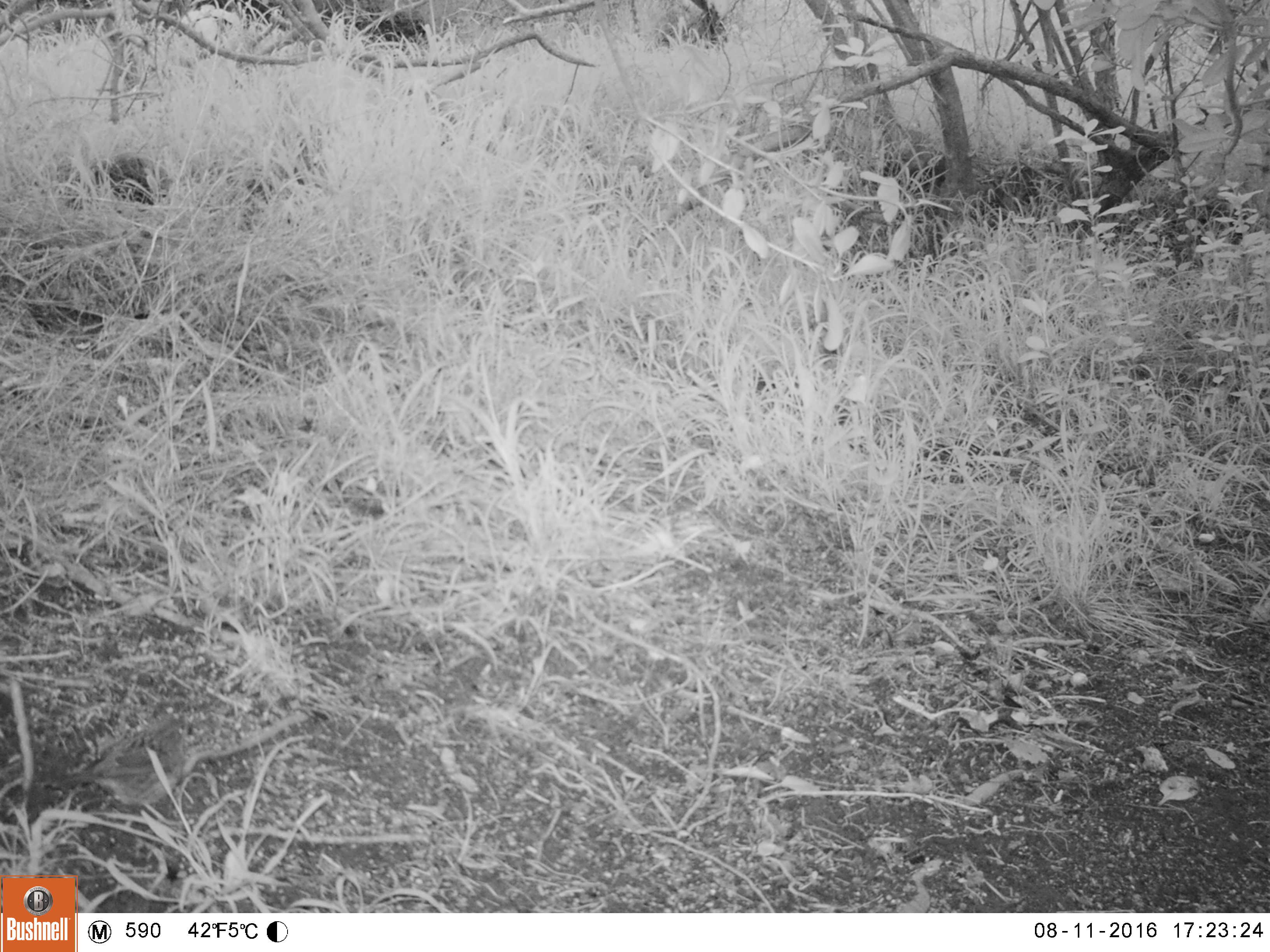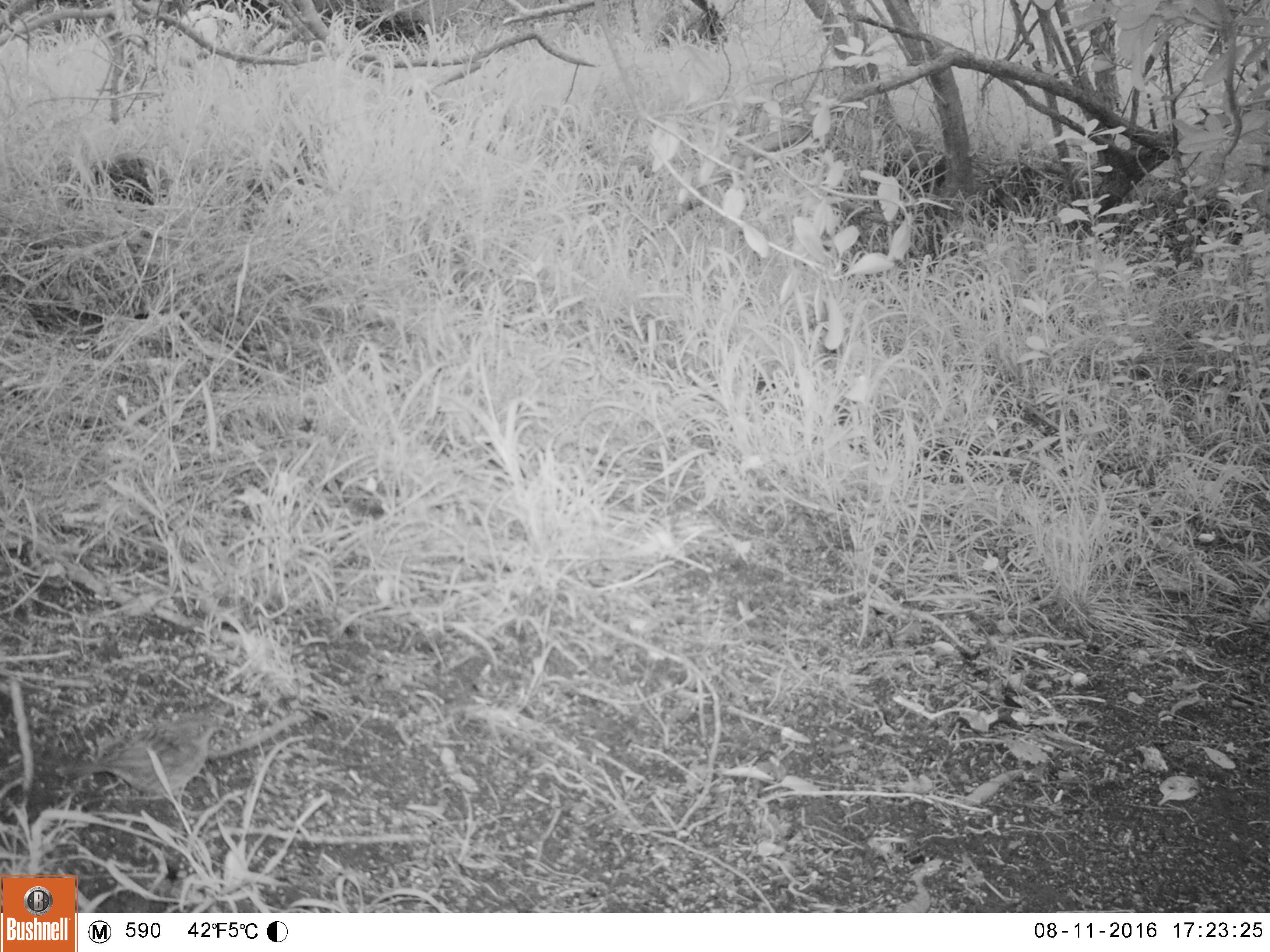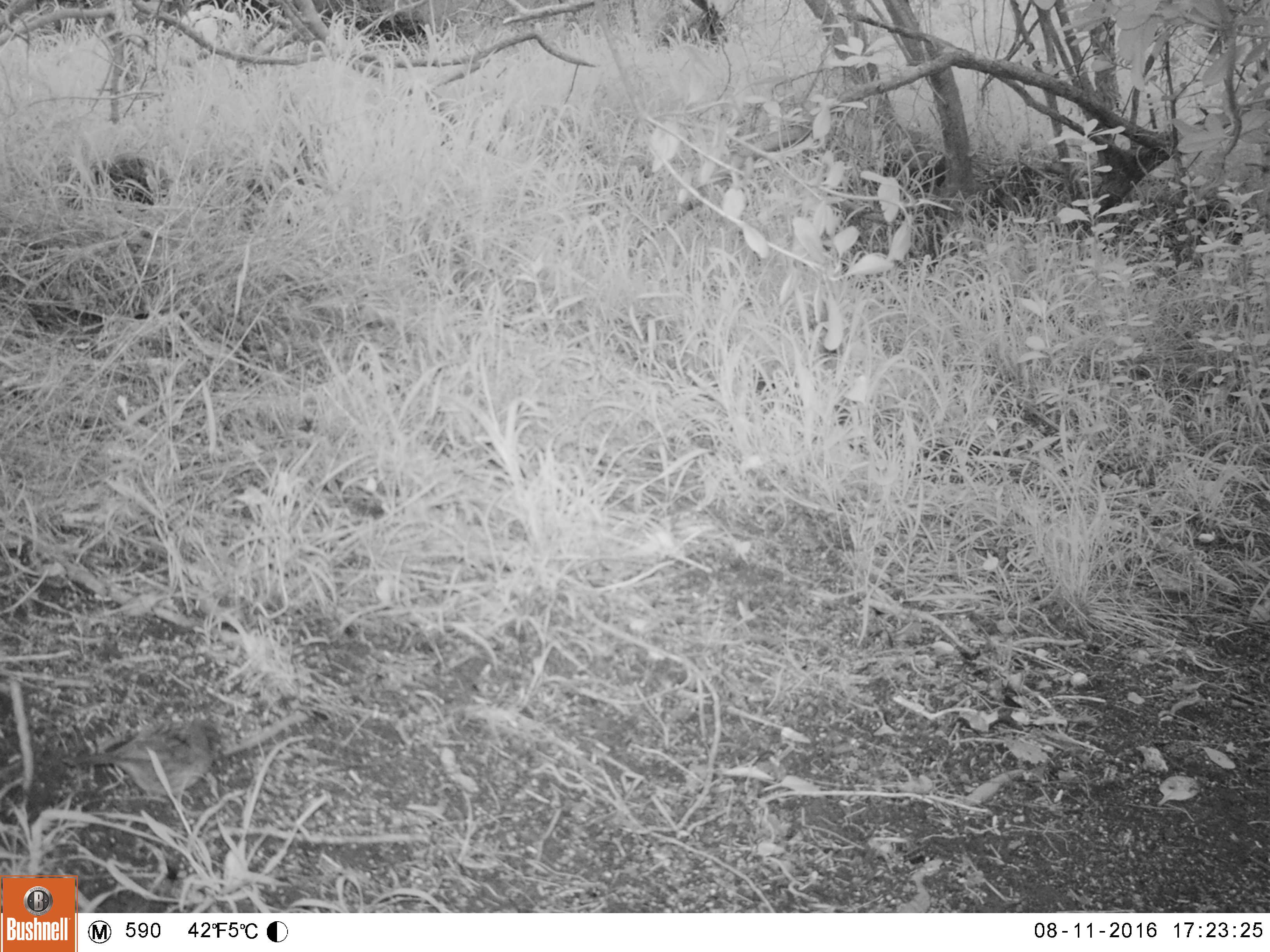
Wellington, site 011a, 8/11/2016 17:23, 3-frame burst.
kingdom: Animalia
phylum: Chordata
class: Aves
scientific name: Aves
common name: bird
Bird (Aves).